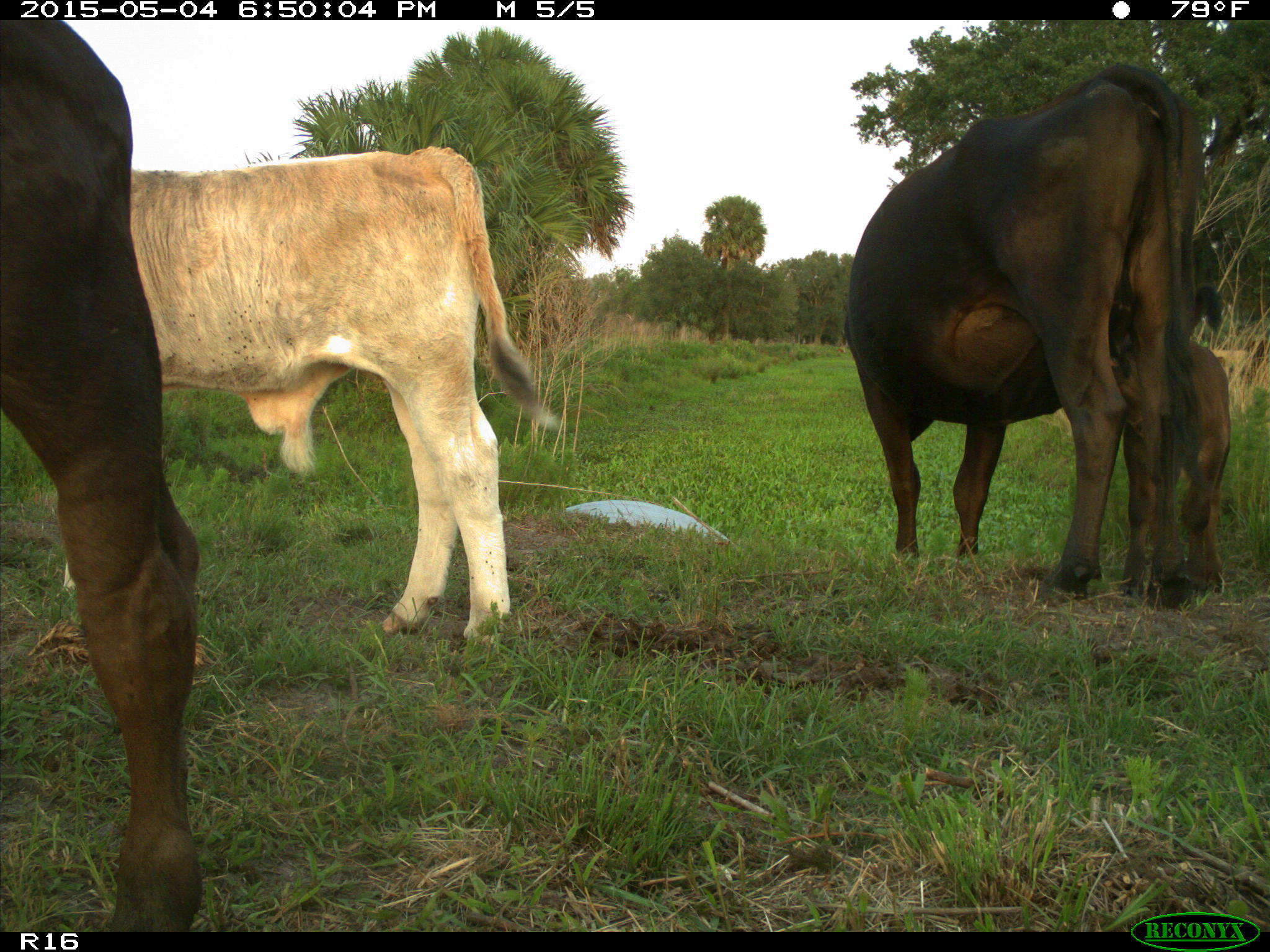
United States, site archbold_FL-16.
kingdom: Animalia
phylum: Chordata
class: Mammalia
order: Artiodactyla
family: Bovidae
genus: Bos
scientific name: Bos taurus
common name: domestic cow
Bos taurus (domestic cow).